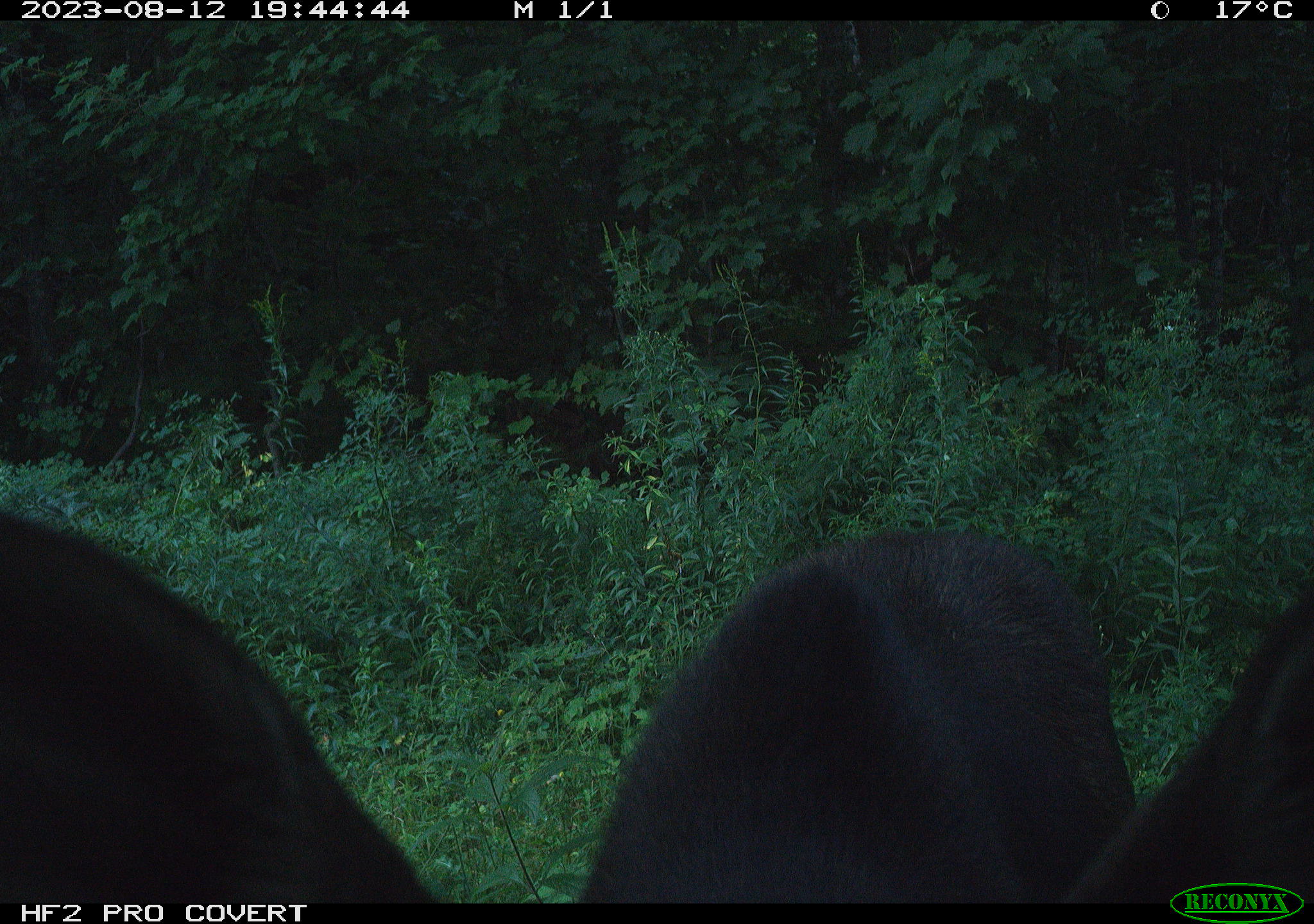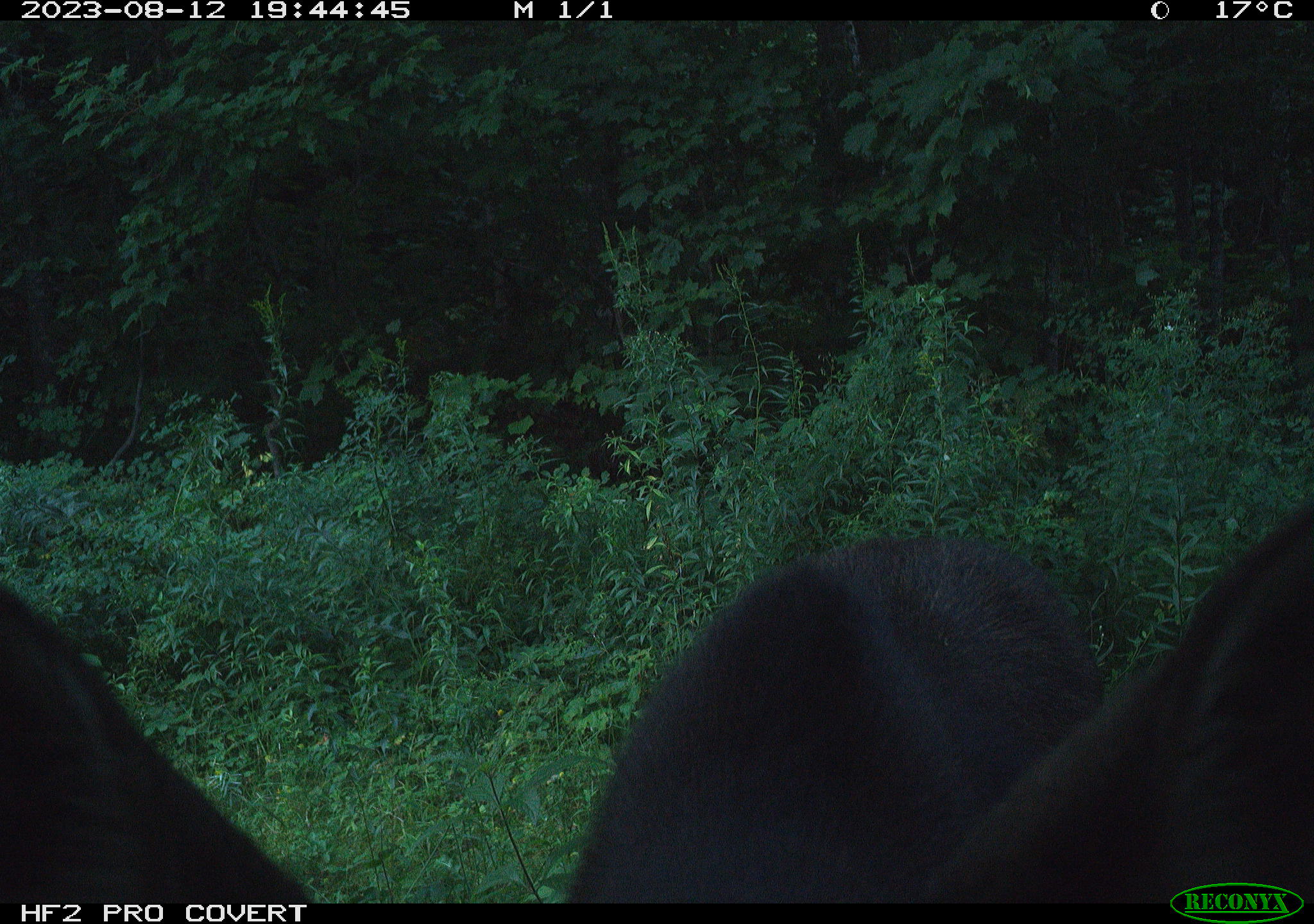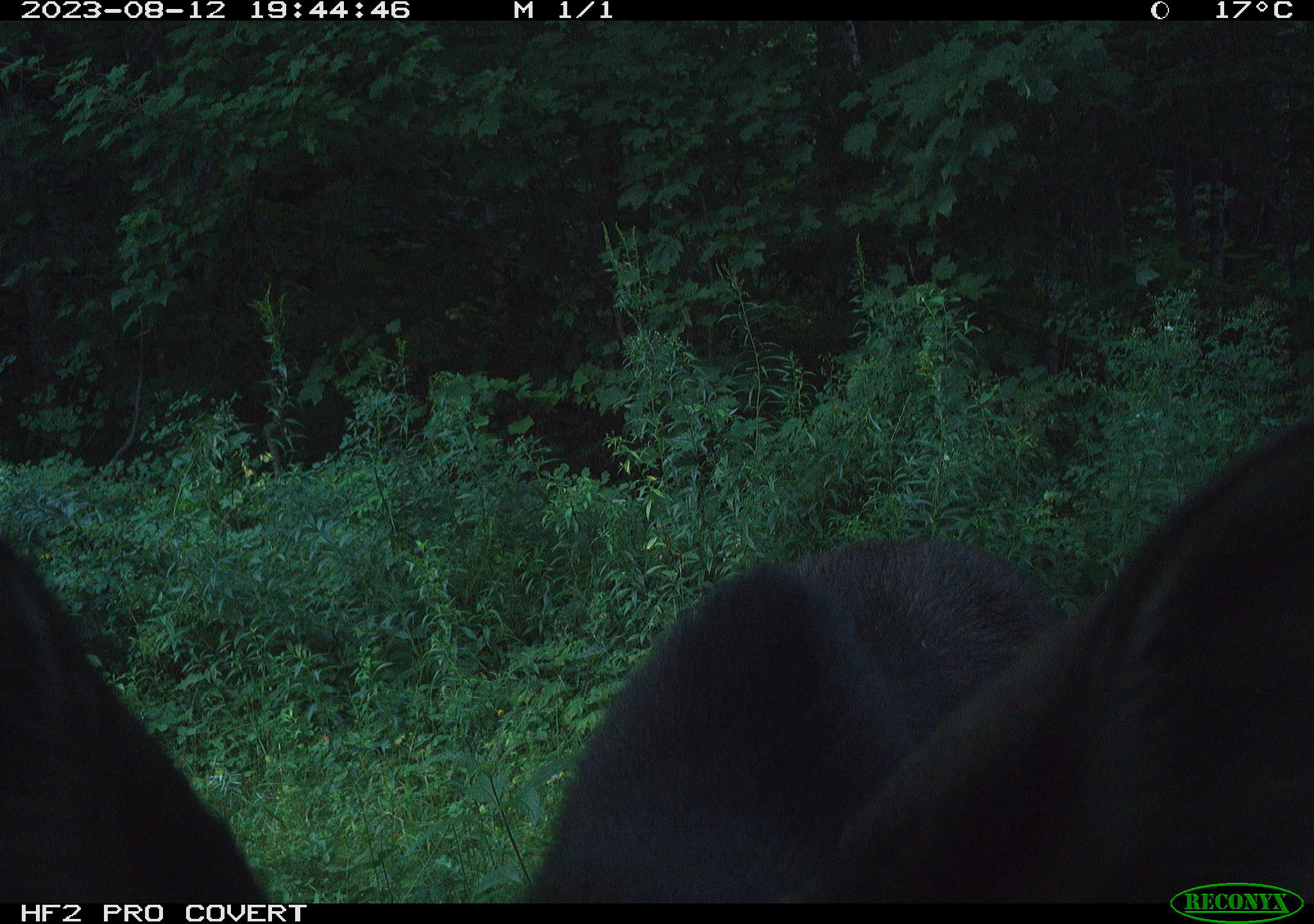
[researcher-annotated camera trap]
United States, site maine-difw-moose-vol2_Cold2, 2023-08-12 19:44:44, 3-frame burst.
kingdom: Animalia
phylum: Chordata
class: Mammalia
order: Artiodactyla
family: Cervidae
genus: Alces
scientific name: Alces alces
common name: moose